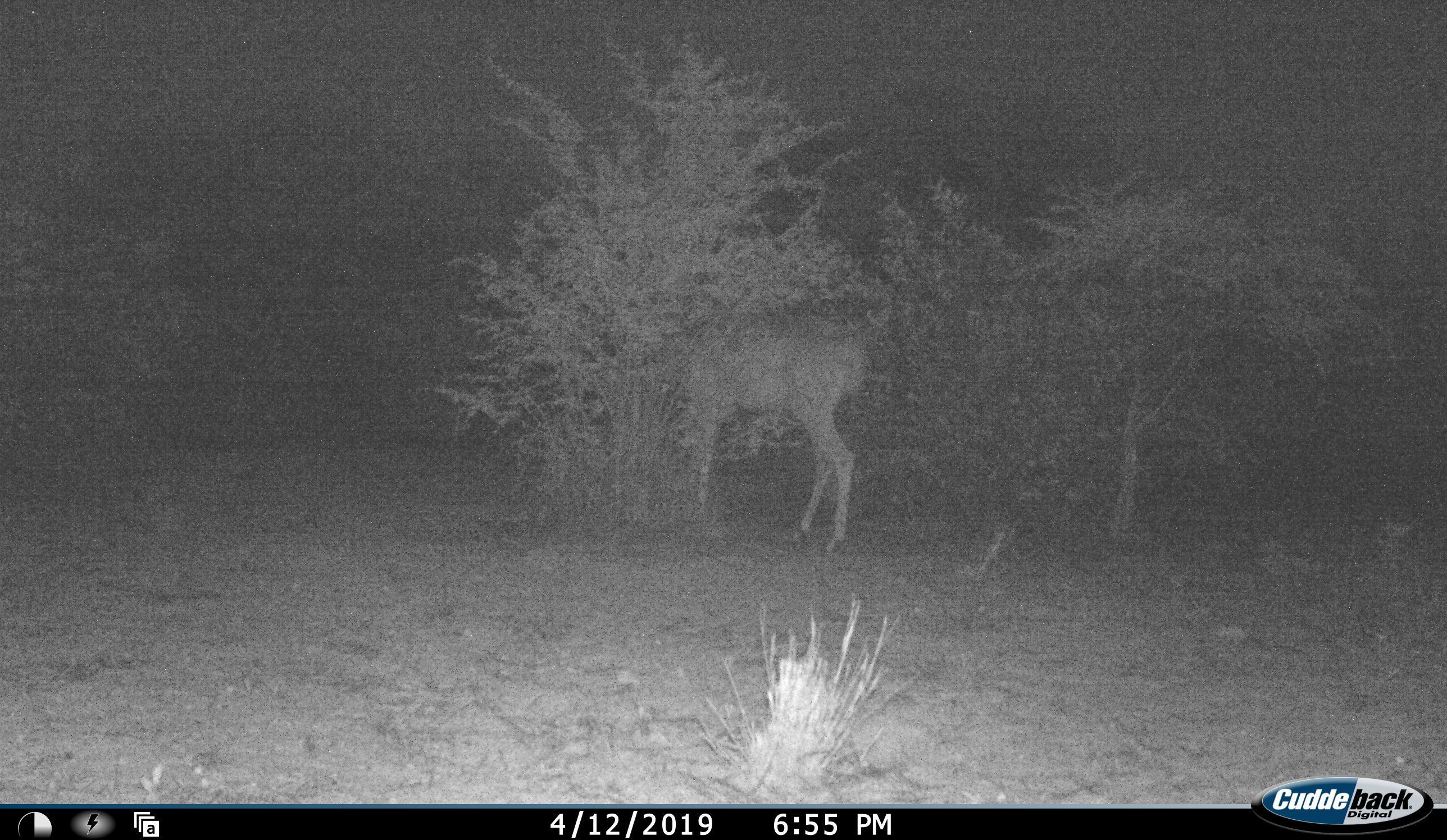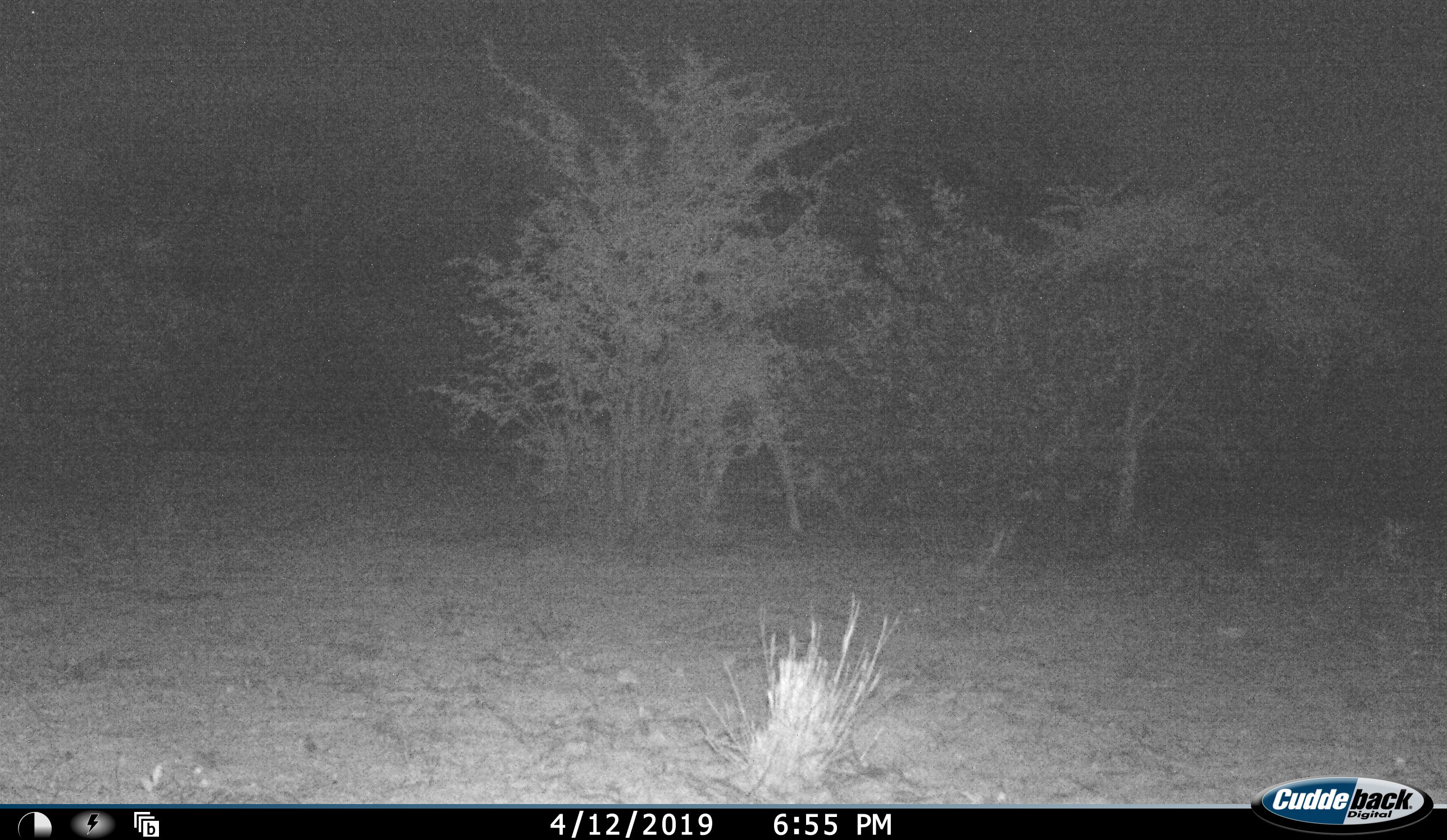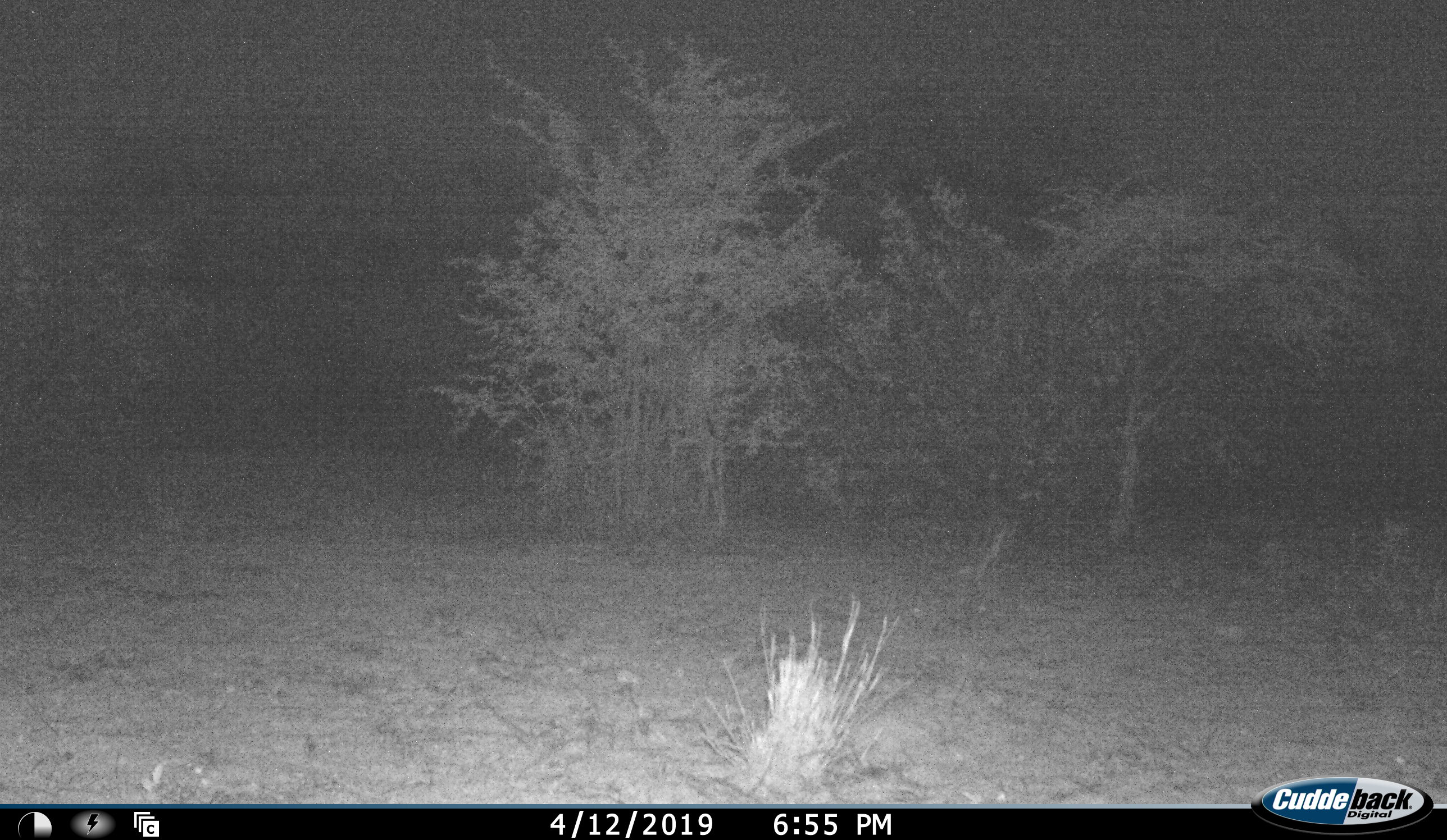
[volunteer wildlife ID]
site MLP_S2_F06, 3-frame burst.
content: unidentified animal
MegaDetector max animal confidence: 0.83